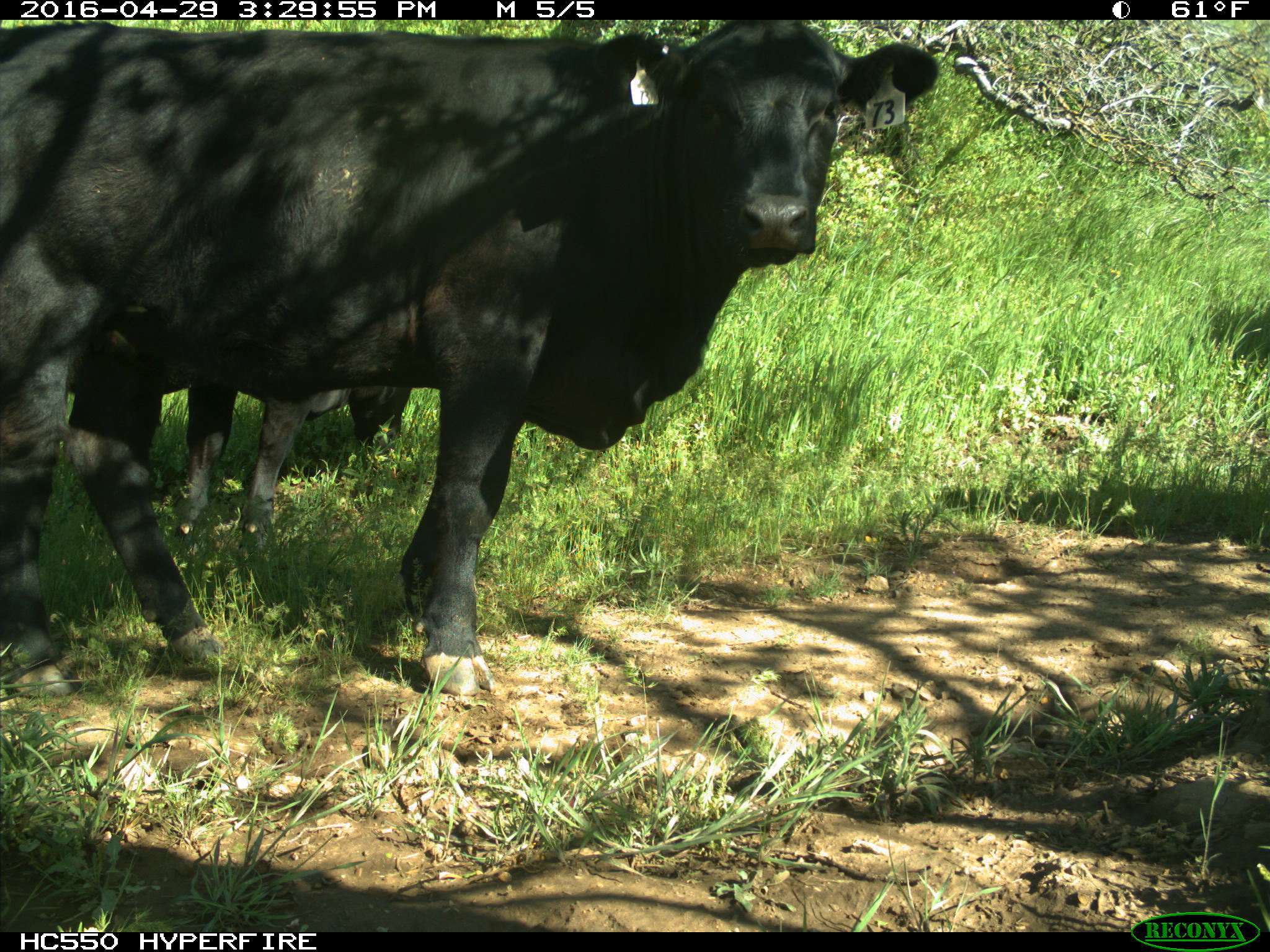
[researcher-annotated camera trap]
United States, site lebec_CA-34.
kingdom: Animalia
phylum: Chordata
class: Mammalia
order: Artiodactyla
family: Bovidae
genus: Bos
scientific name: Bos taurus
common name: domestic cow